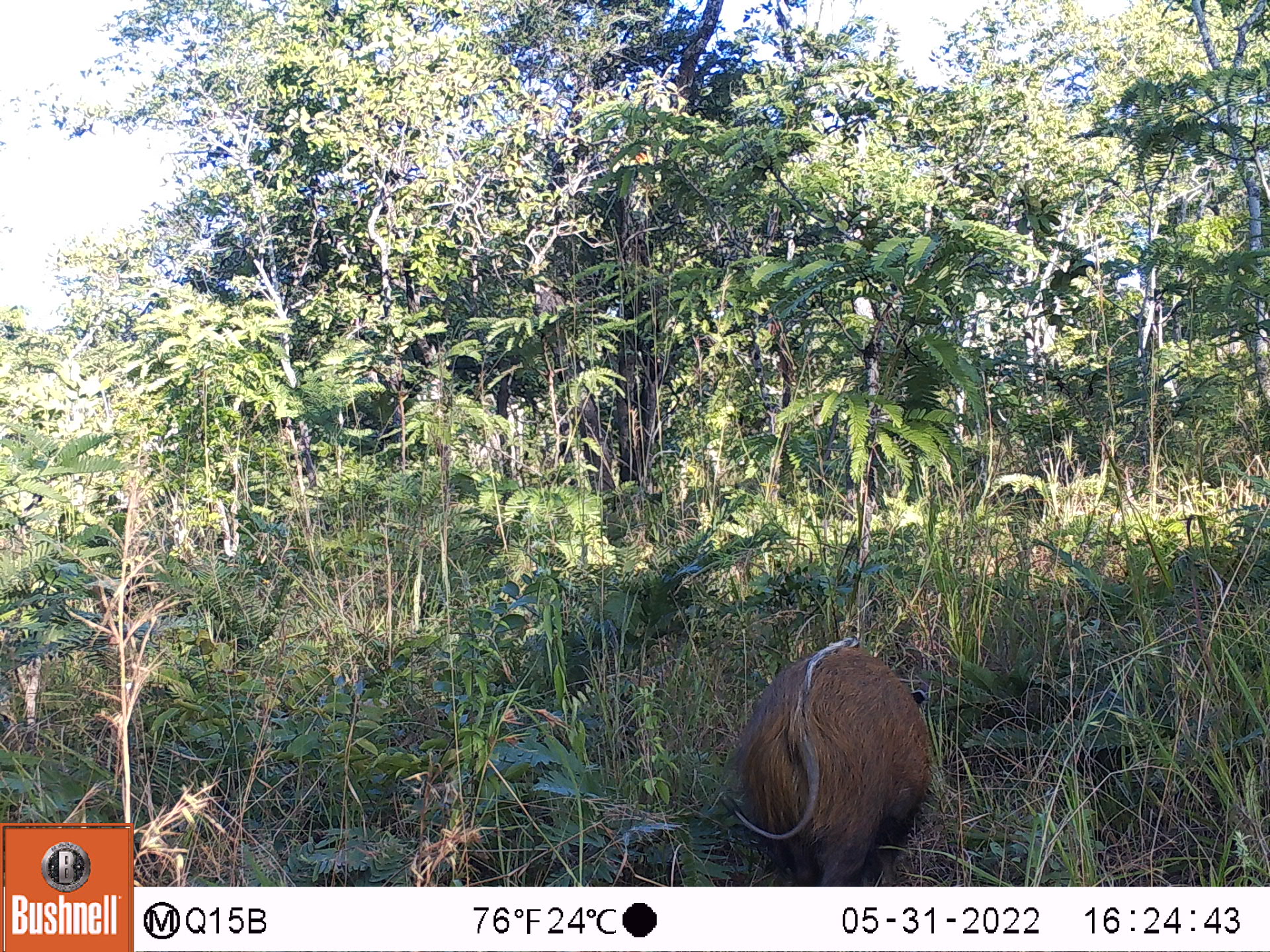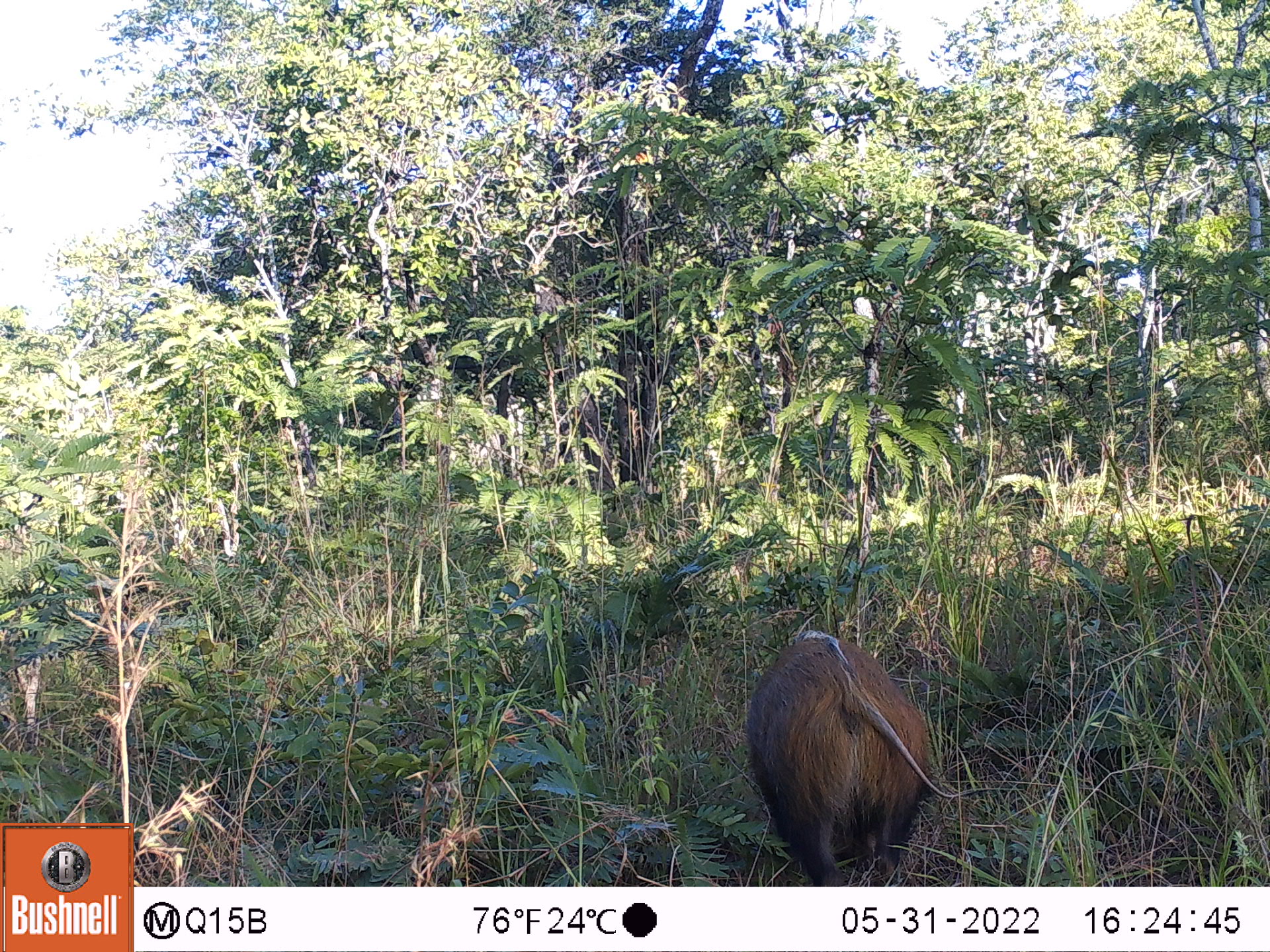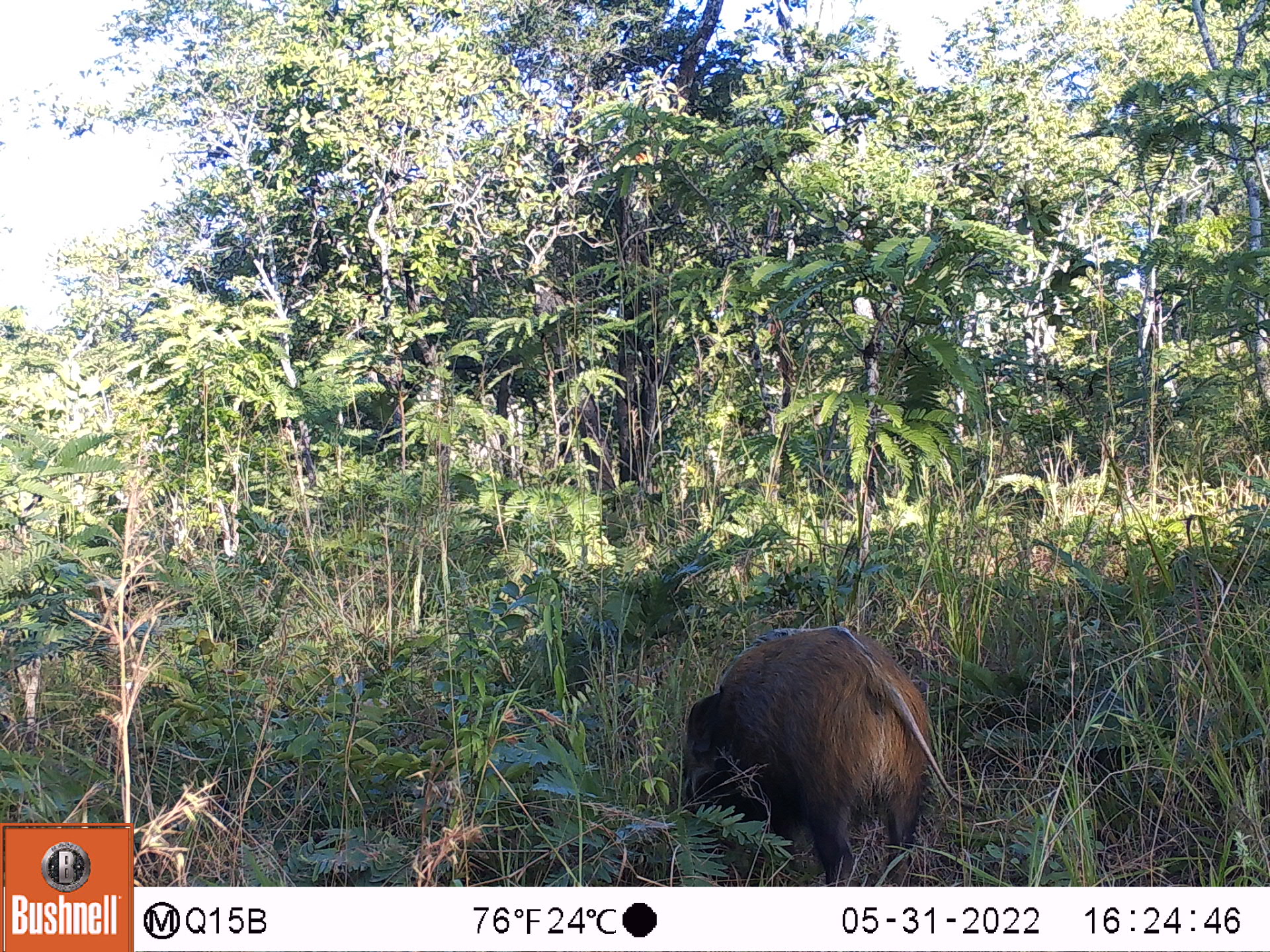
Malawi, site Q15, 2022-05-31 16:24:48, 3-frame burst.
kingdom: Animalia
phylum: Chordata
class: Mammalia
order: Artiodactyla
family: Suidae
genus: Potamochoerus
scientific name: Potamochoerus larvatus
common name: bushpig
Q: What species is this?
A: Bushpig (Potamochoerus larvatus).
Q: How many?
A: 1.